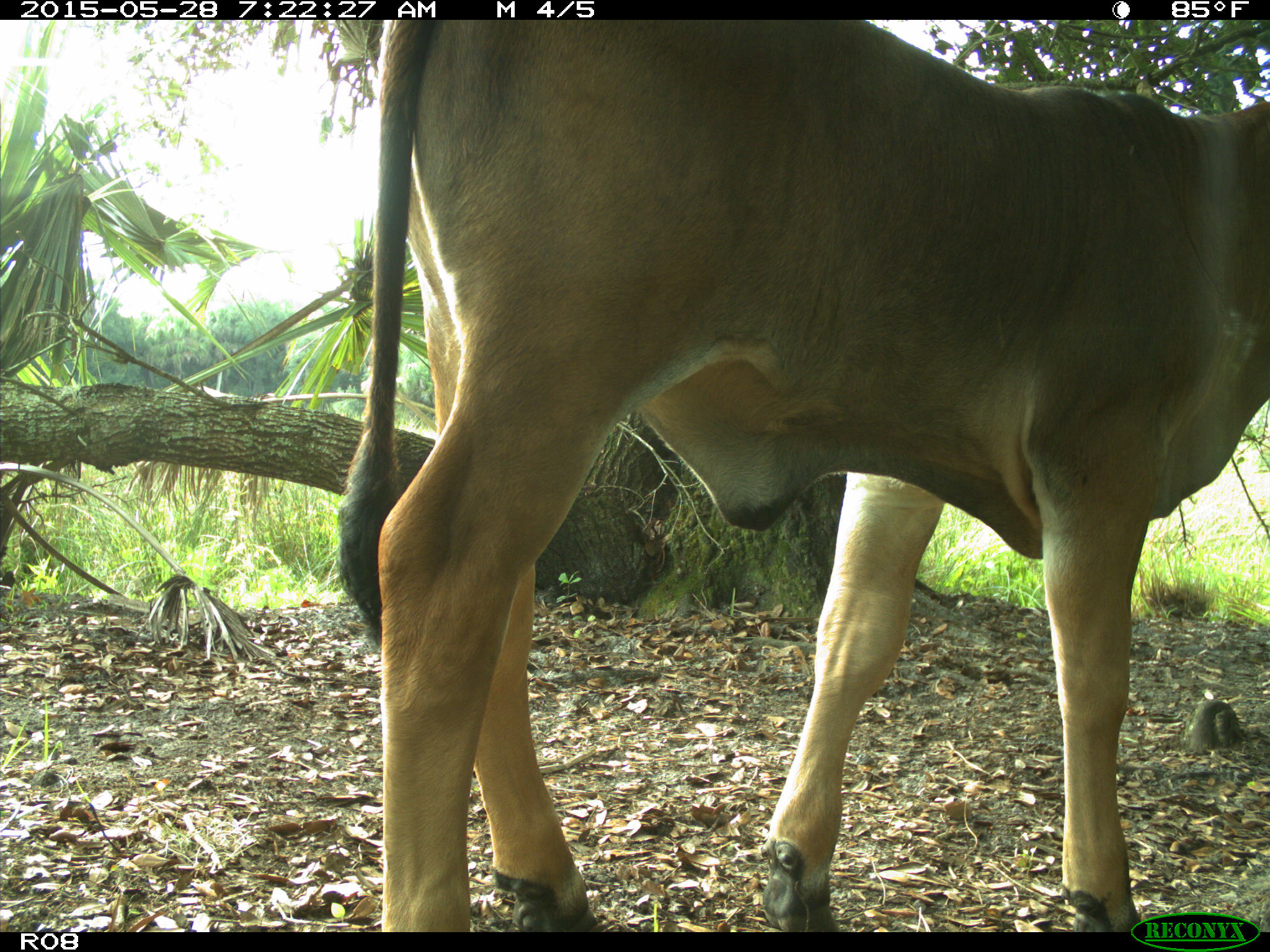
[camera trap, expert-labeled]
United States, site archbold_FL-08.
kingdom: Animalia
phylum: Chordata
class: Mammalia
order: Artiodactyla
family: Bovidae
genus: Bos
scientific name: Bos taurus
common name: domestic cow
Bos taurus (domestic cow).